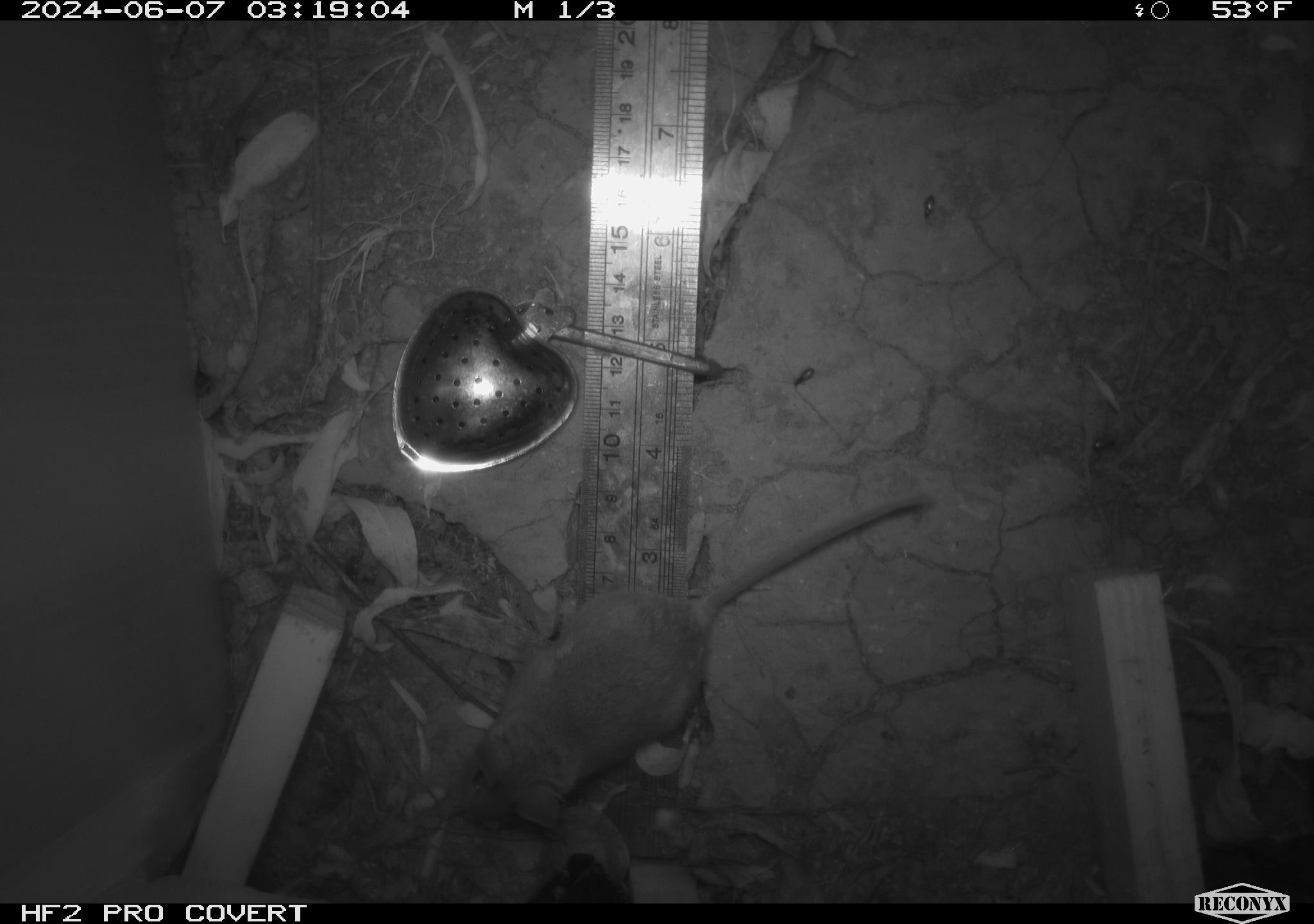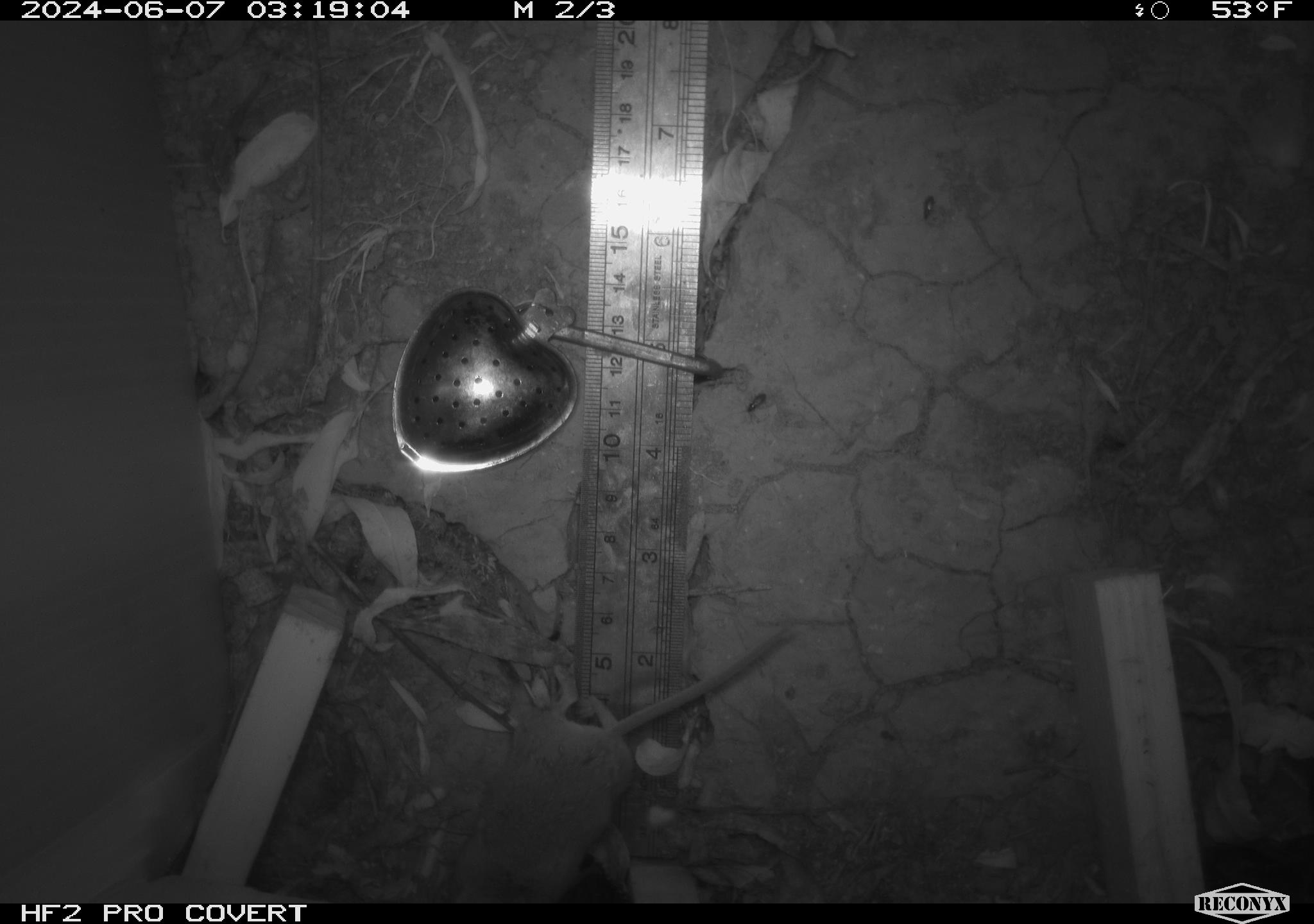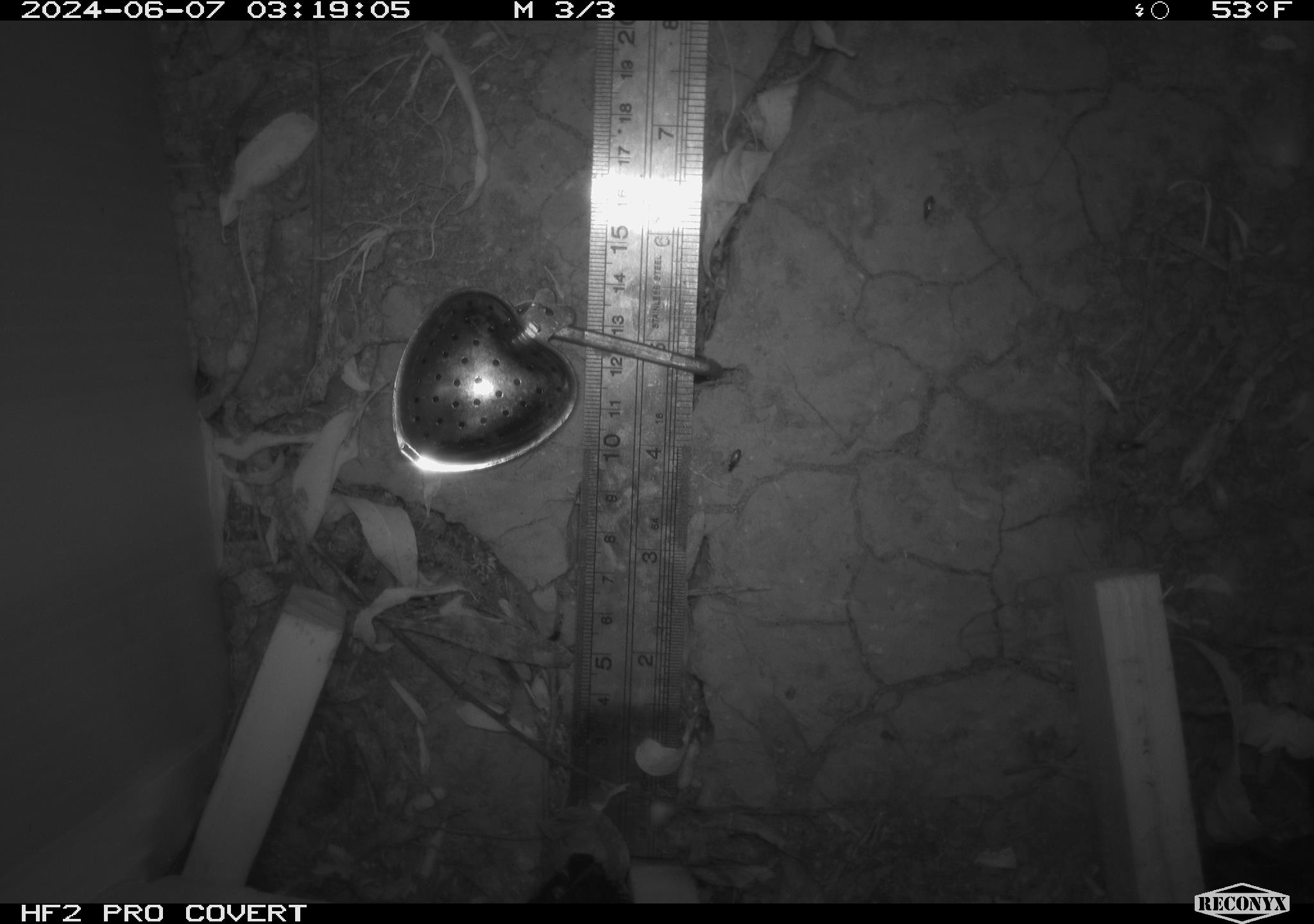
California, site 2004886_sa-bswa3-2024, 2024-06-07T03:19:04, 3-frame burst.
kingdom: Animalia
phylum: Chordata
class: Mammalia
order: Rodentia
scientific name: Rodentia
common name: mouse species